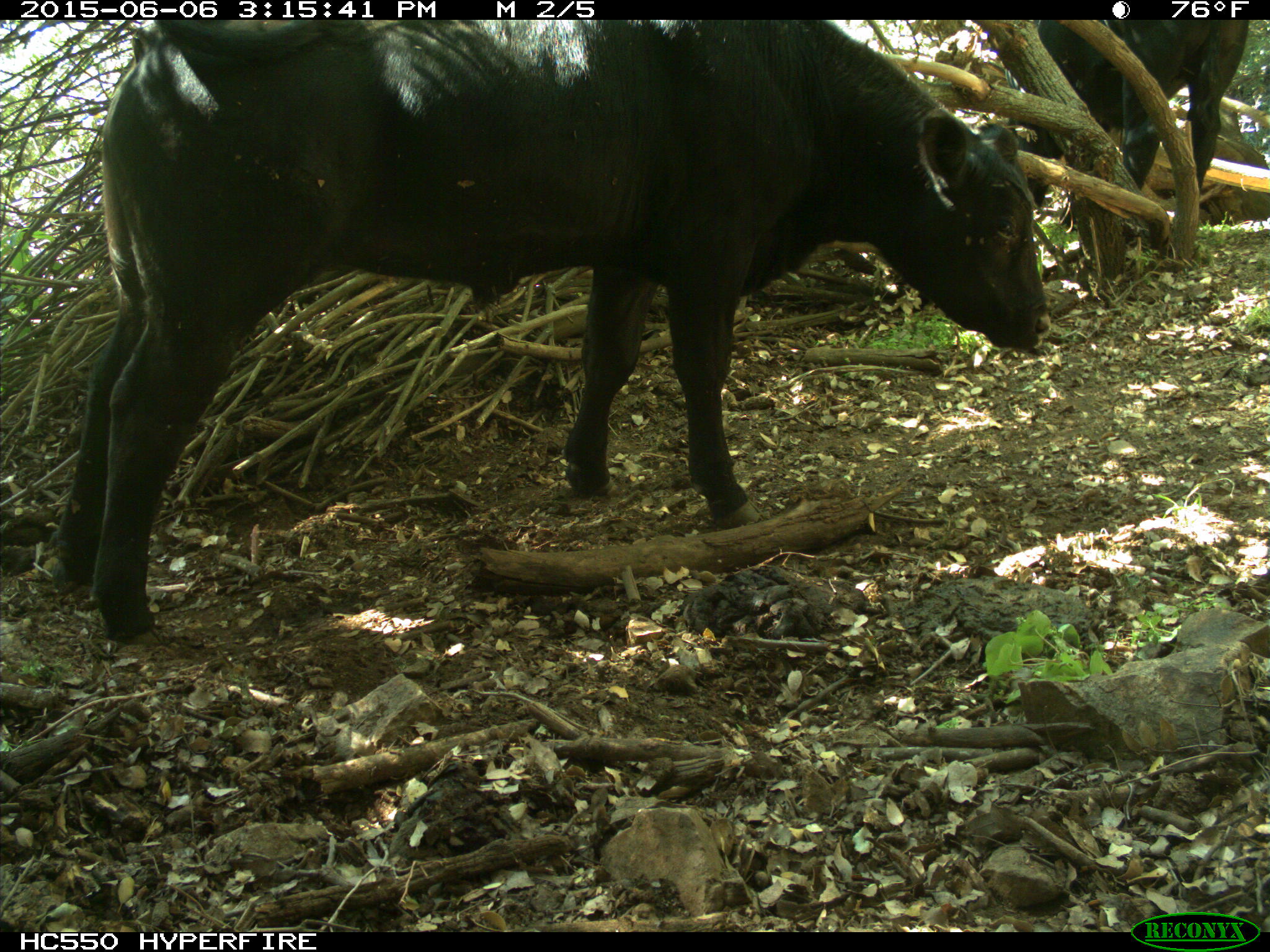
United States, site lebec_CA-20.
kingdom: Animalia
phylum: Chordata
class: Mammalia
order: Artiodactyla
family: Bovidae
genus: Bos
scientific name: Bos taurus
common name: domestic cow